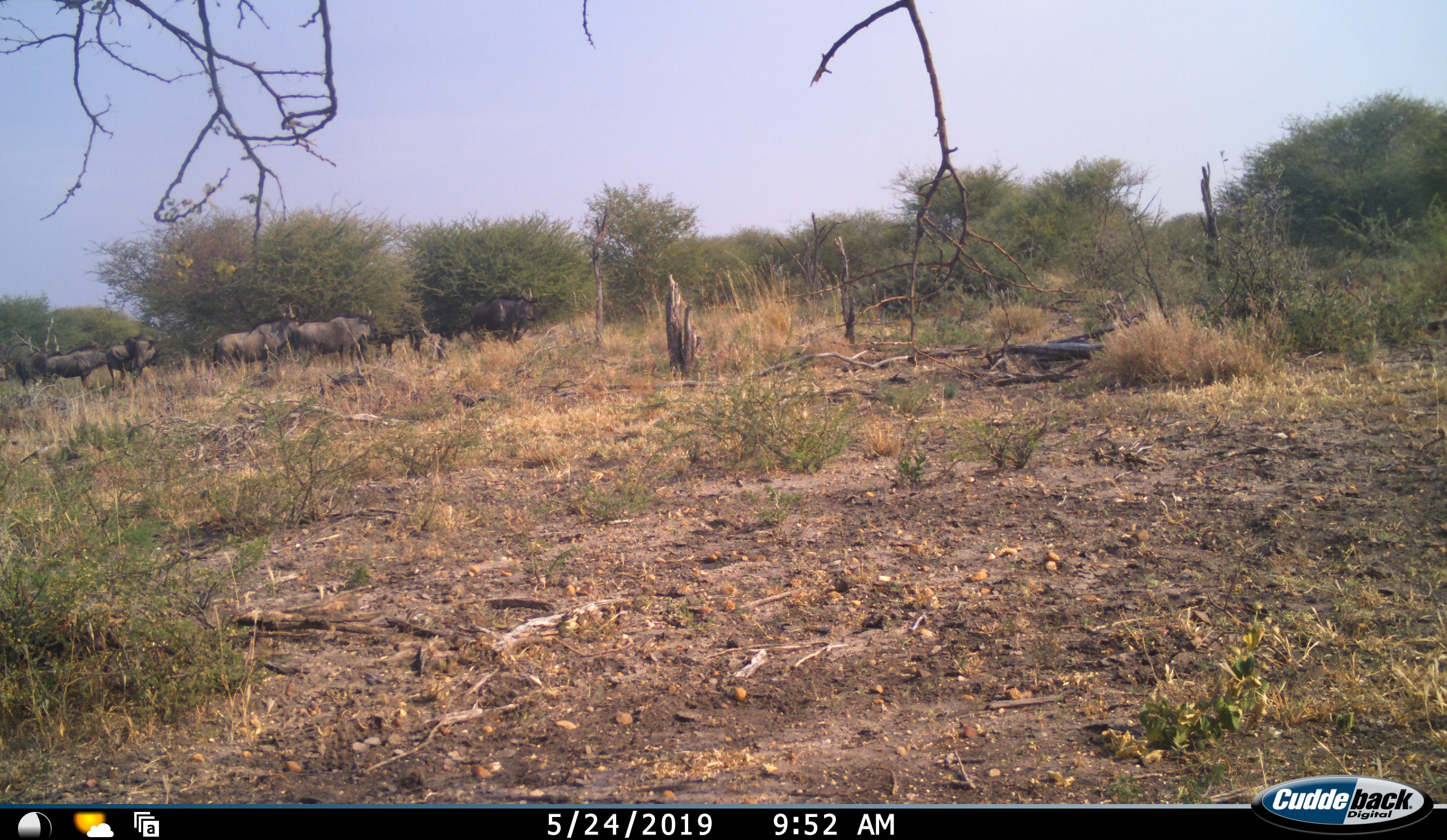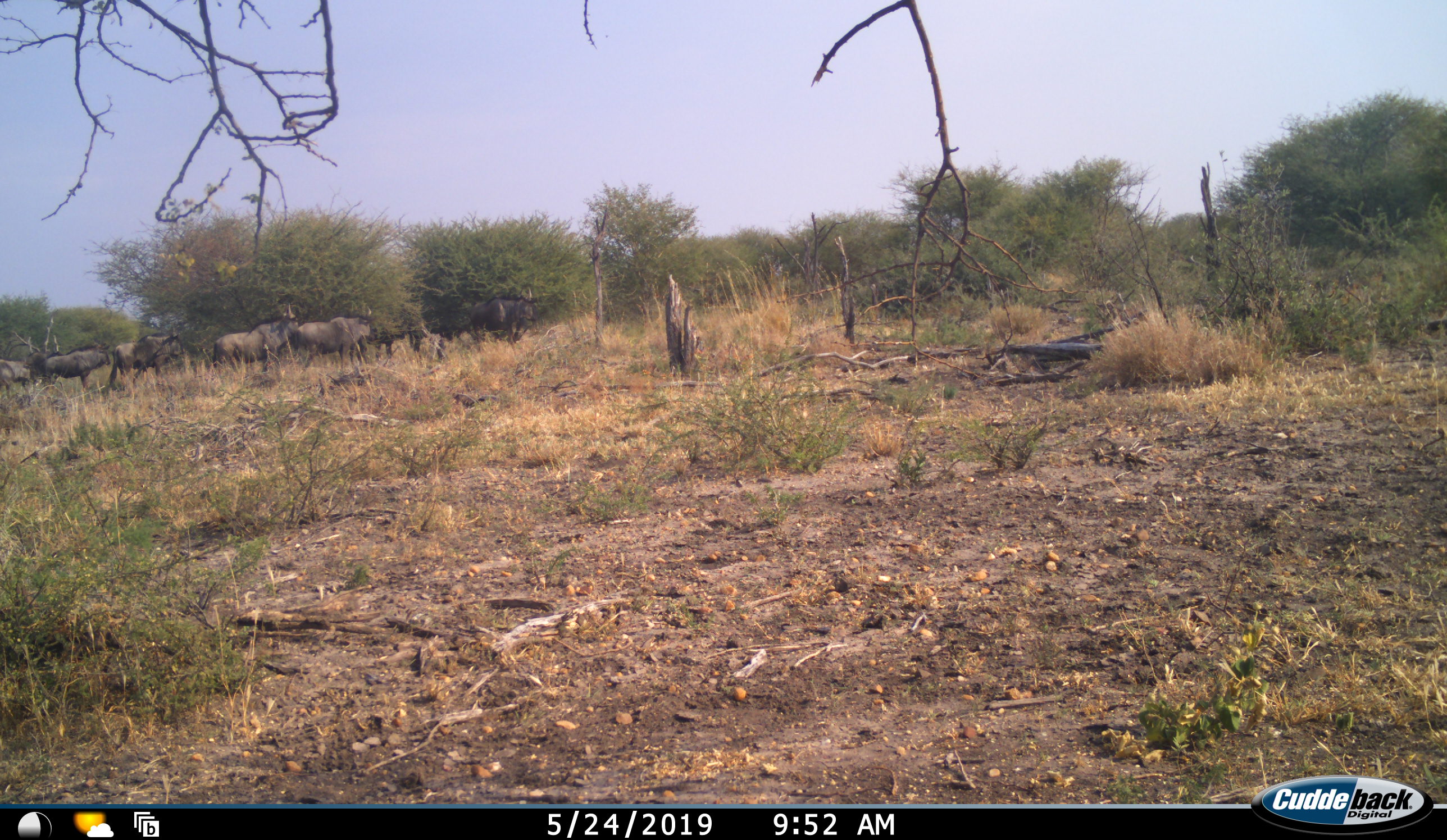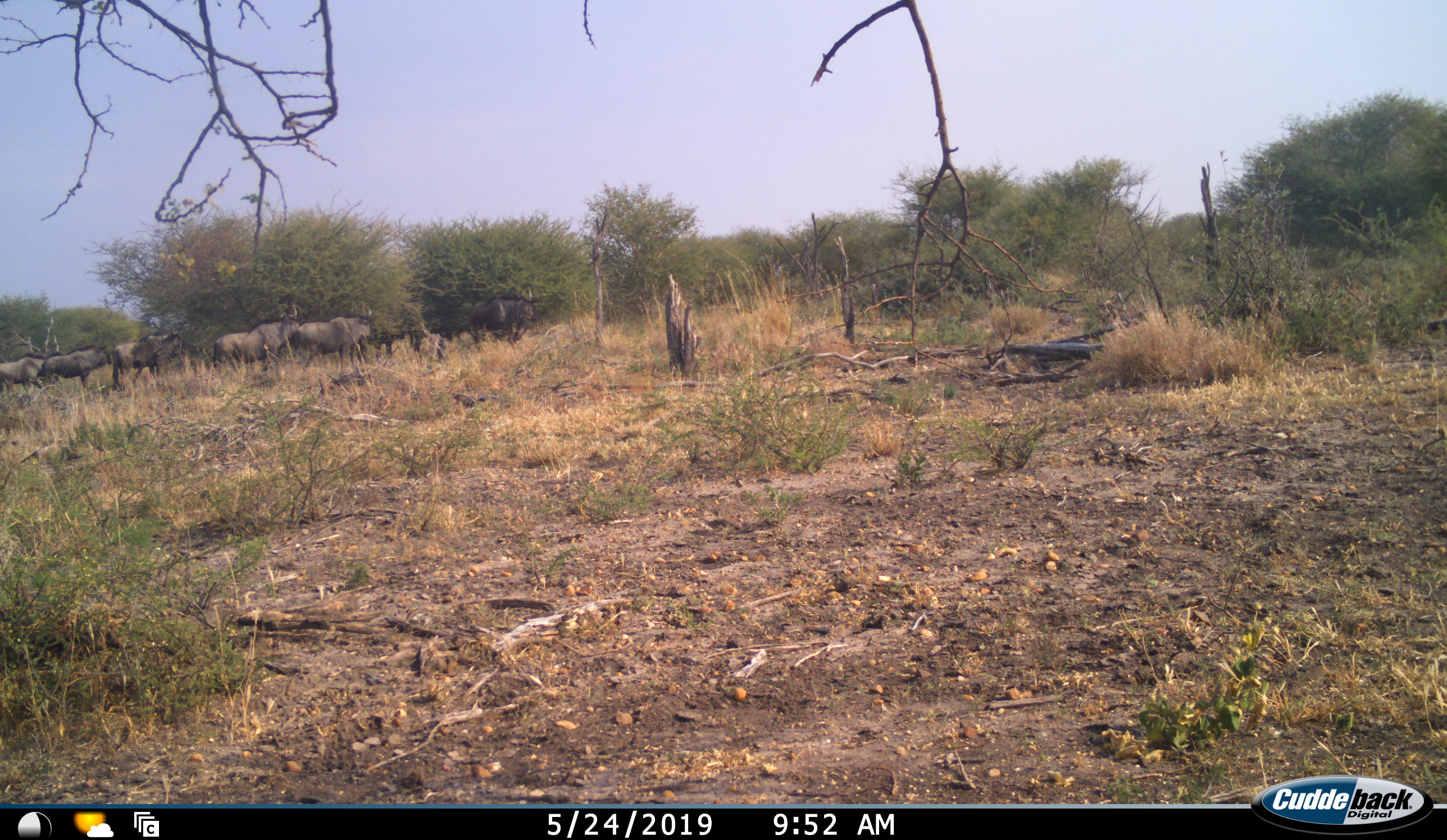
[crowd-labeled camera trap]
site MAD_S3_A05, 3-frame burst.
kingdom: Animalia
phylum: Chordata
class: Mammalia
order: Artiodactyla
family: Bovidae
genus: Connochaetes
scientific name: Connochaetes taurinus taurinus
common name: blue wildebeest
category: wildebeestblue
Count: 7.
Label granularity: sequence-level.